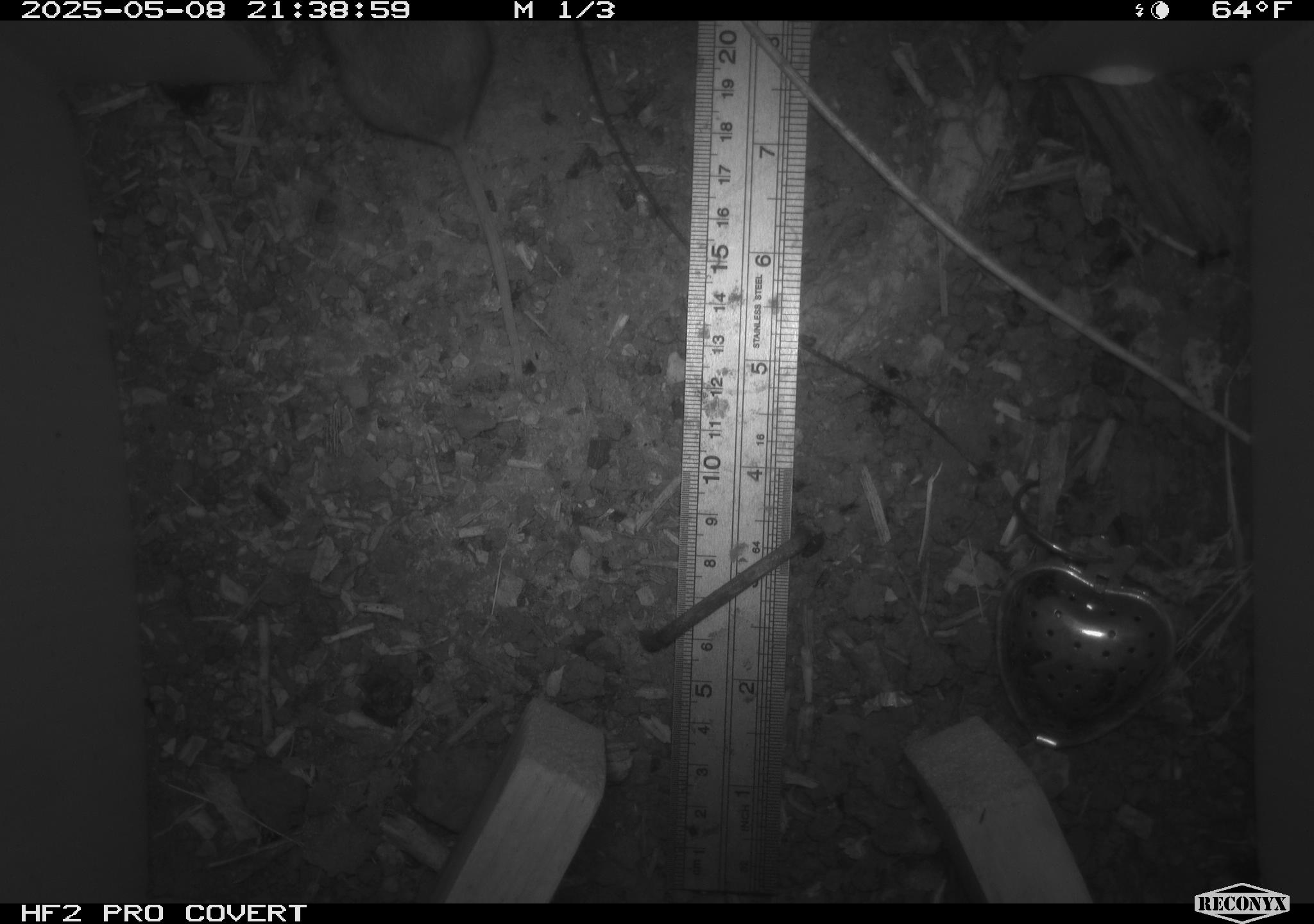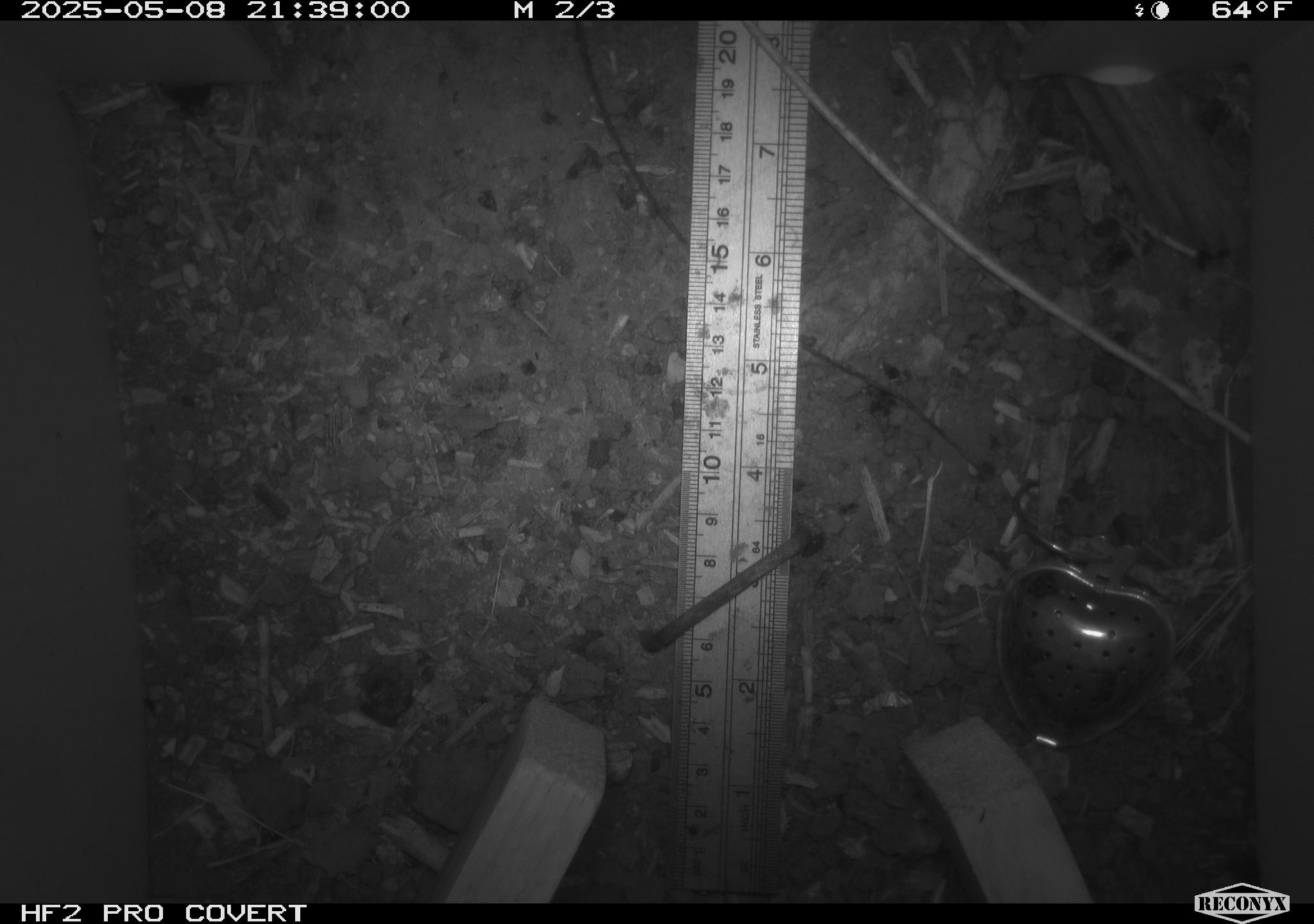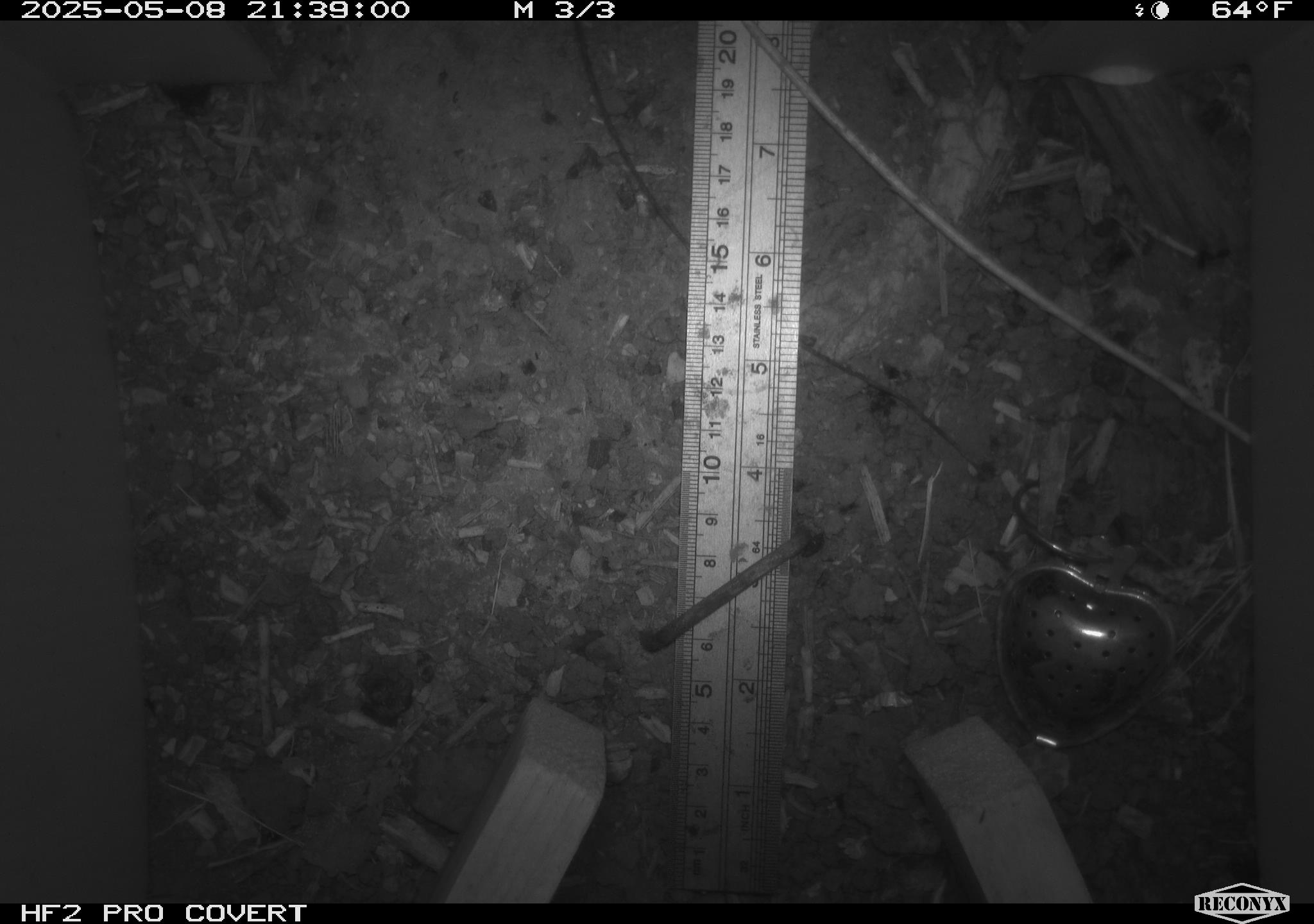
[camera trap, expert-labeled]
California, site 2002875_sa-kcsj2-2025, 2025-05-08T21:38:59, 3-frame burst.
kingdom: Animalia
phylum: Chordata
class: Mammalia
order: Rodentia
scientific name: Rodentia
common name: rodent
Rodent (Rodentia).